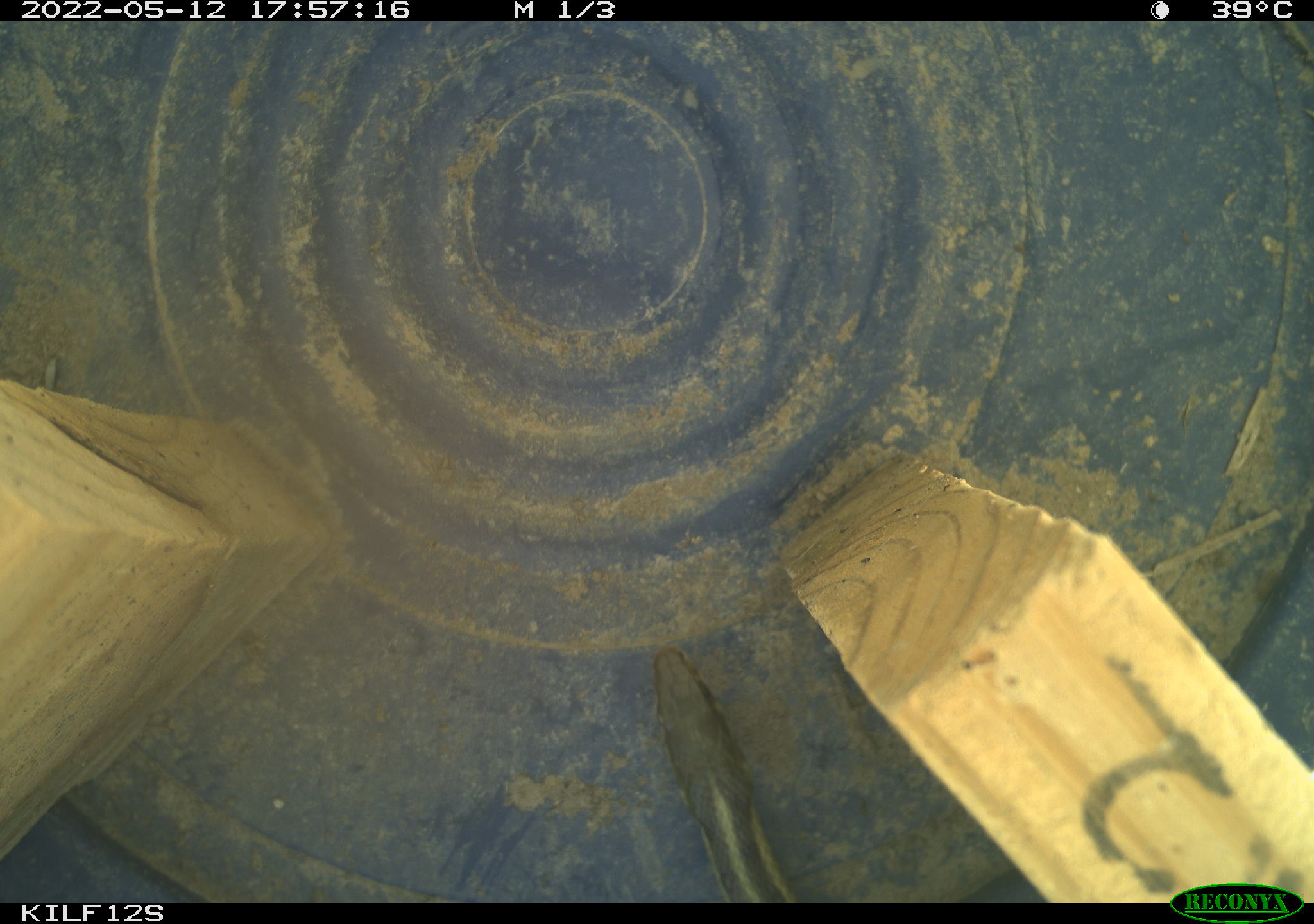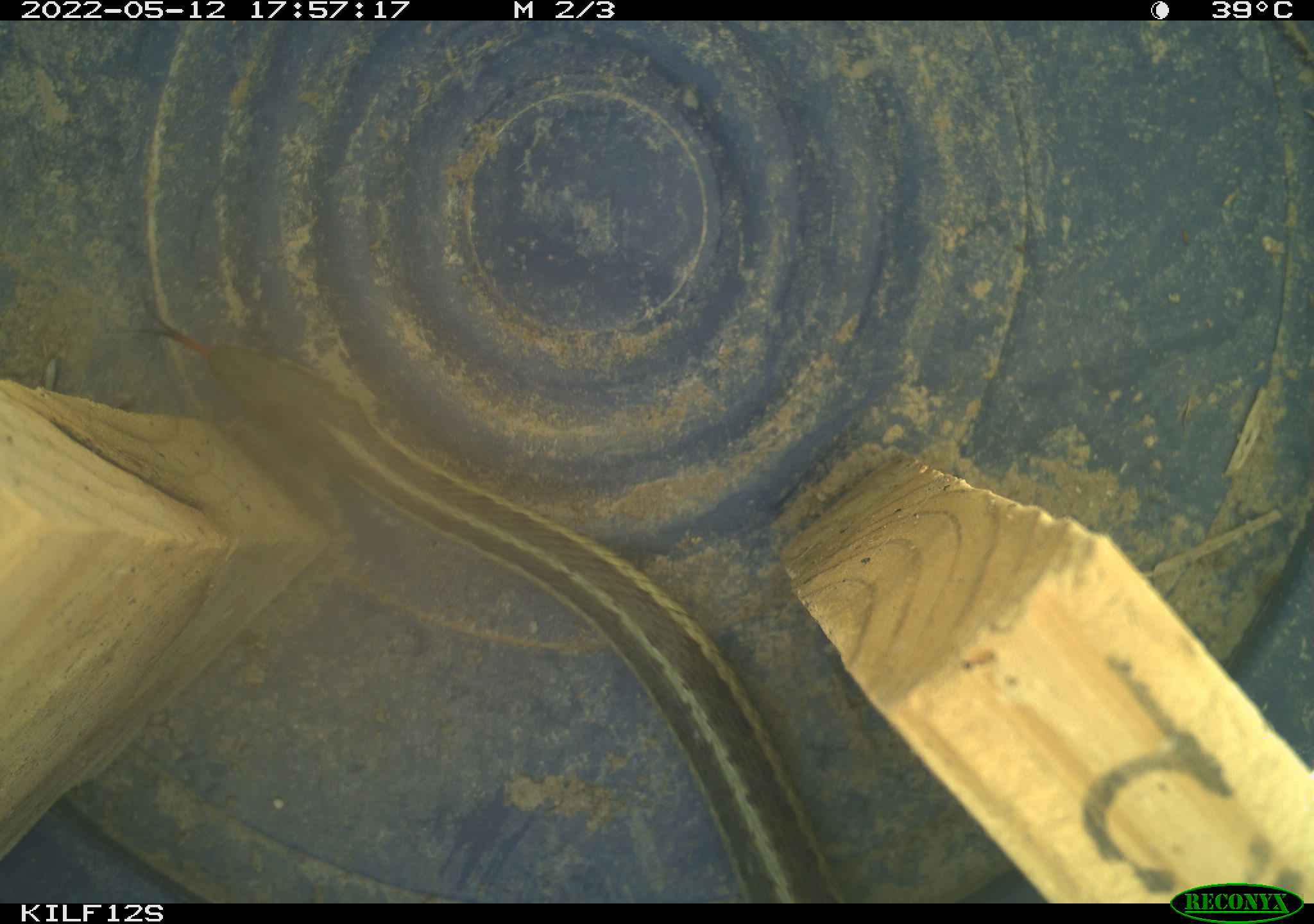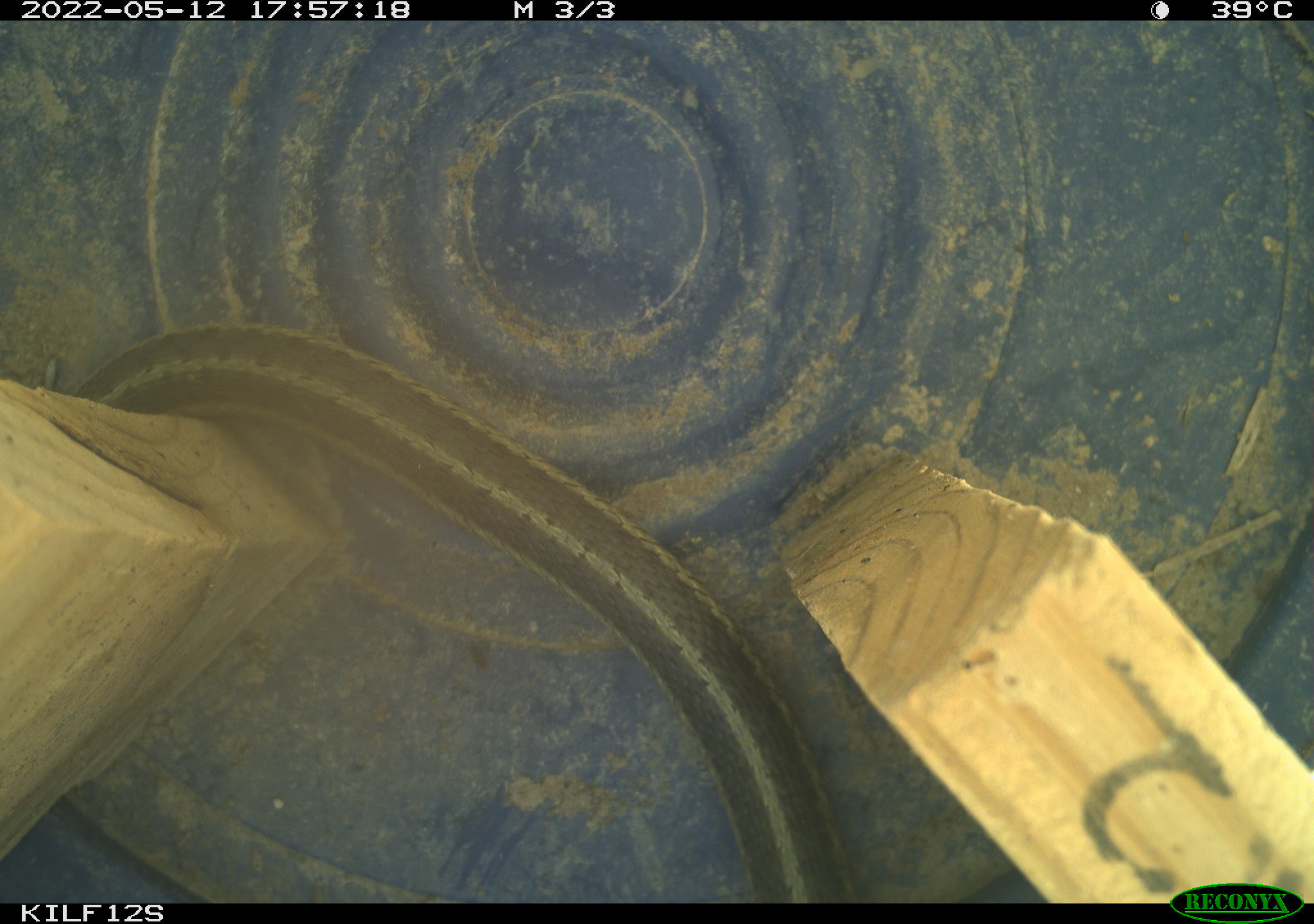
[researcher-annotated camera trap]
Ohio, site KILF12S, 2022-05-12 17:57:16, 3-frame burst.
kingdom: Animalia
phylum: Chordata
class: Reptilia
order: Squamata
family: Colubridae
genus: Thamnophis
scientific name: Thamnophis sirtalis sirtalis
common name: eastern gartersnake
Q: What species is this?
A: Eastern gartersnake (Thamnophis sirtalis sirtalis).